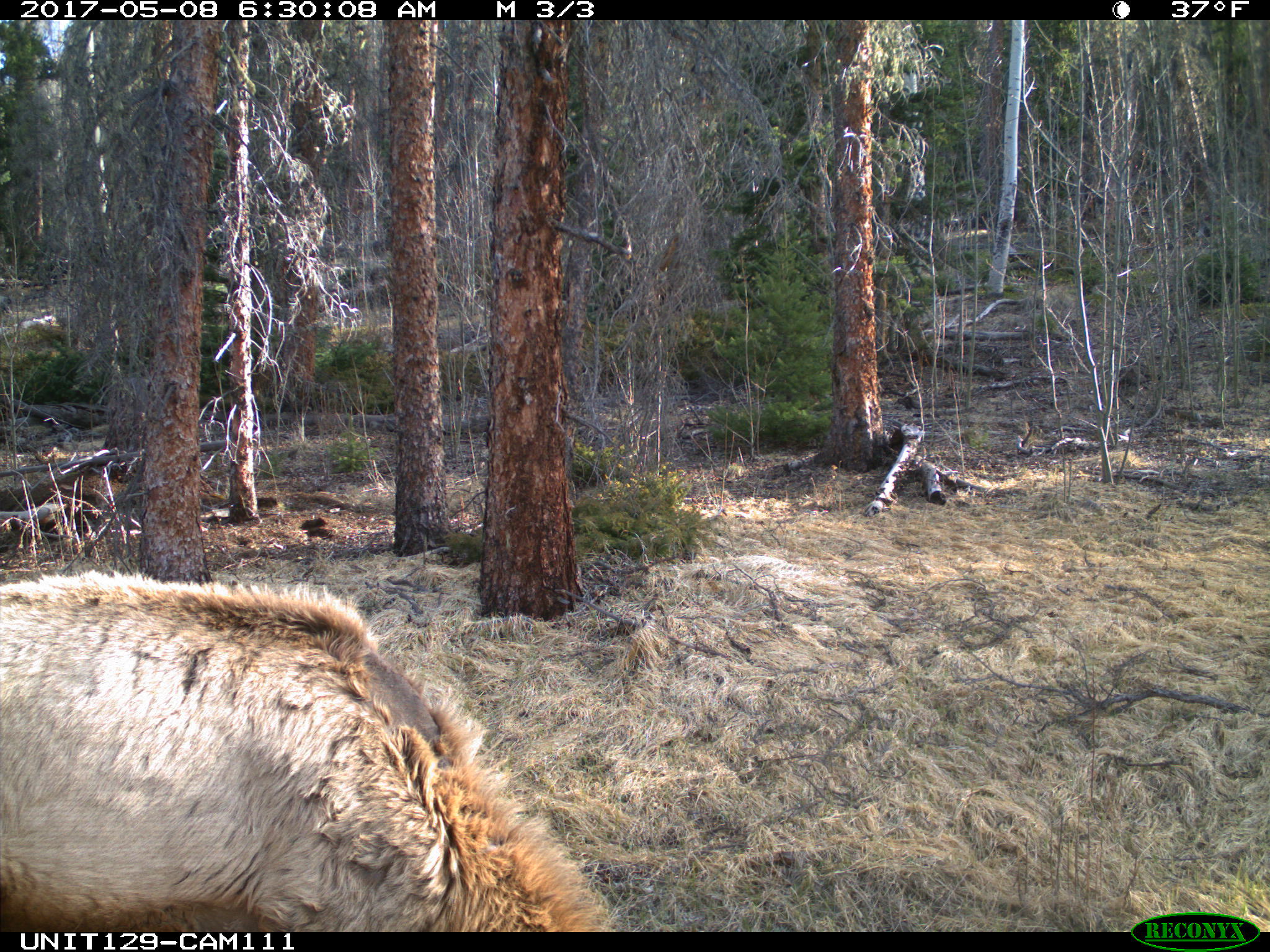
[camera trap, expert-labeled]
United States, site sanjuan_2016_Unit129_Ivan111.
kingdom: Animalia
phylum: Chordata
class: Mammalia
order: Artiodactyla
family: Cervidae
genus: Cervus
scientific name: Cervus elaphus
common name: red deer